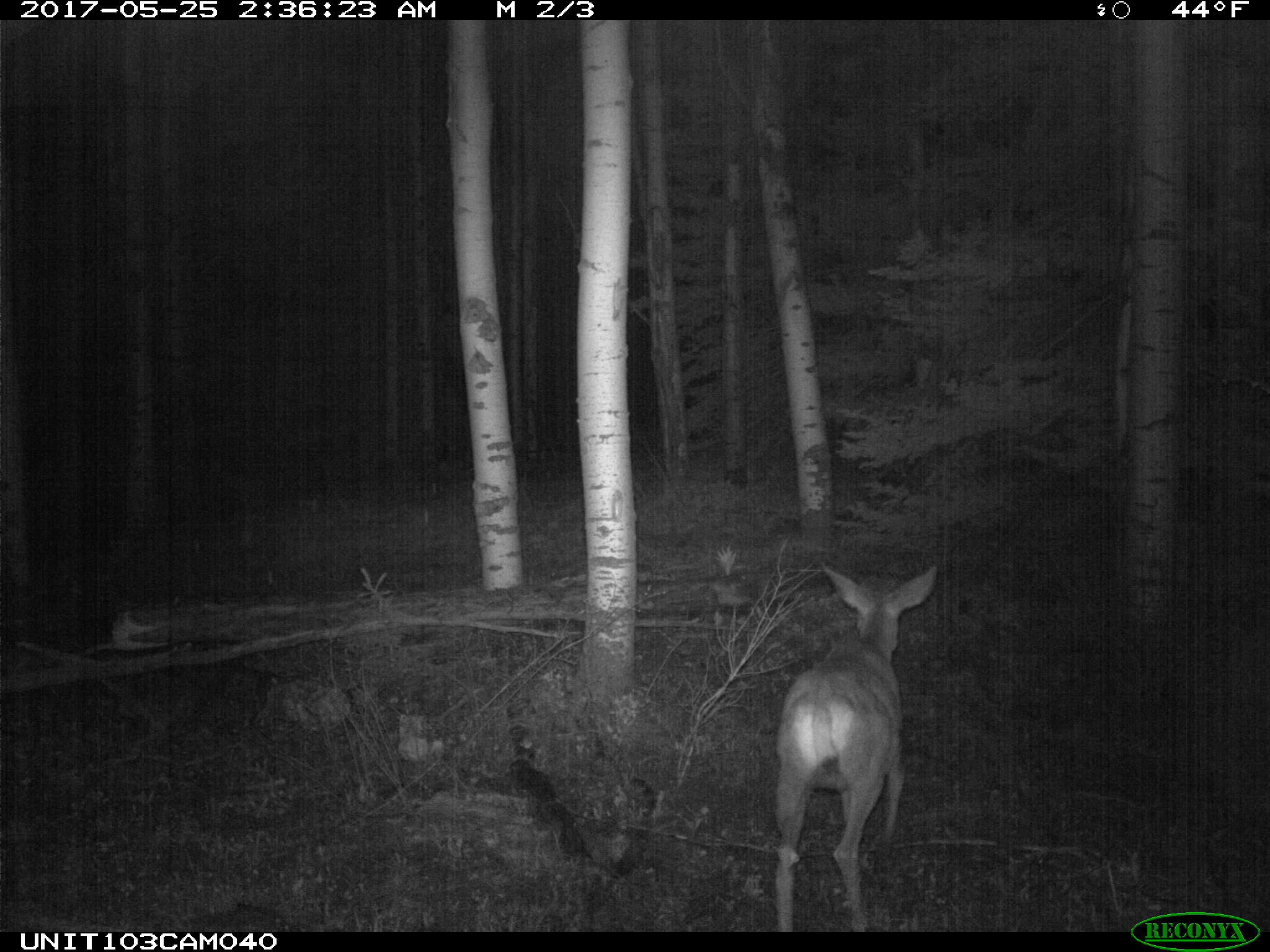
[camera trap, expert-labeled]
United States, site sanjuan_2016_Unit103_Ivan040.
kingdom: Animalia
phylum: Chordata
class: Mammalia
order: Artiodactyla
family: Cervidae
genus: Odocoileus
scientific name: Odocoileus hemionus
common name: mule deer